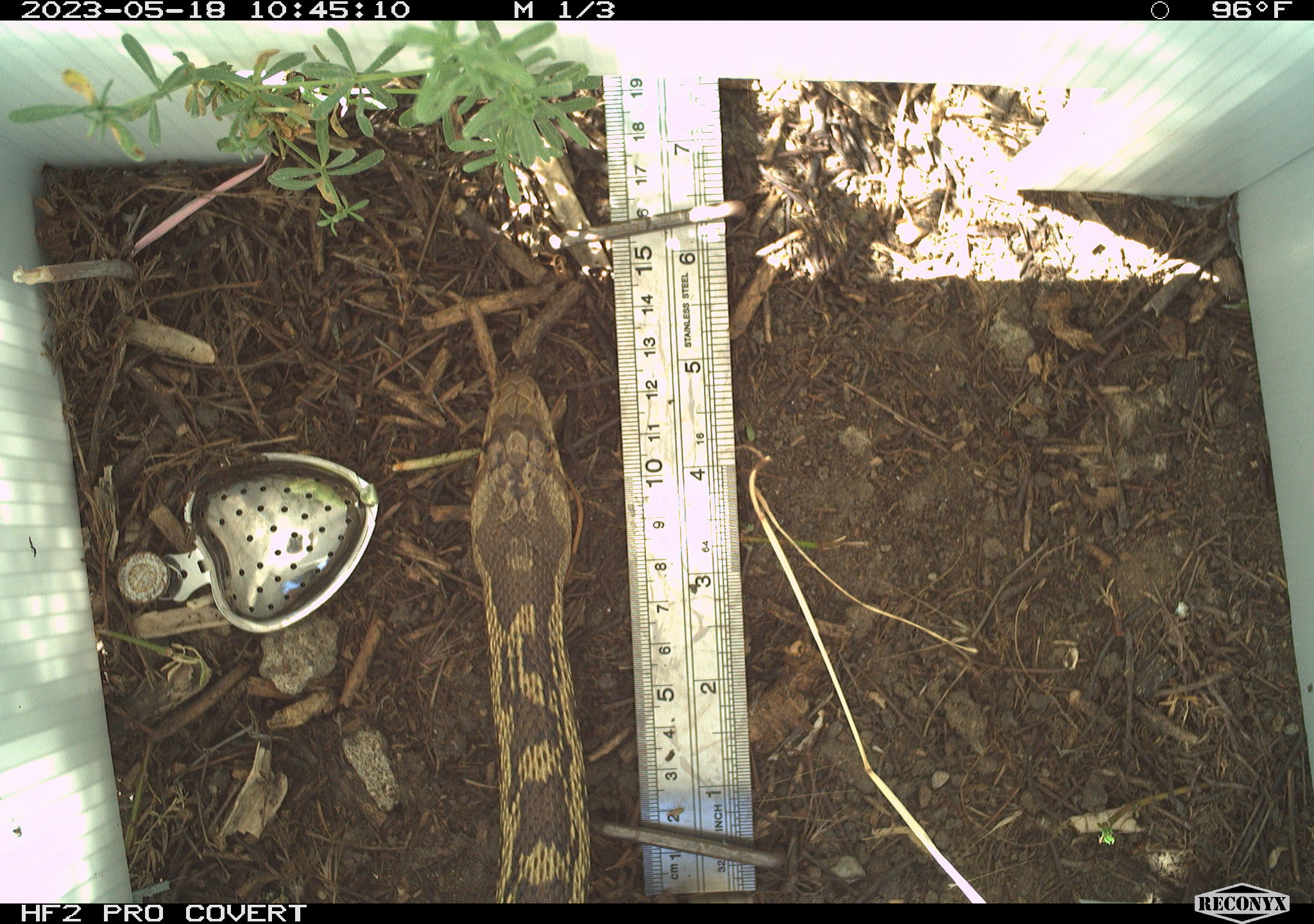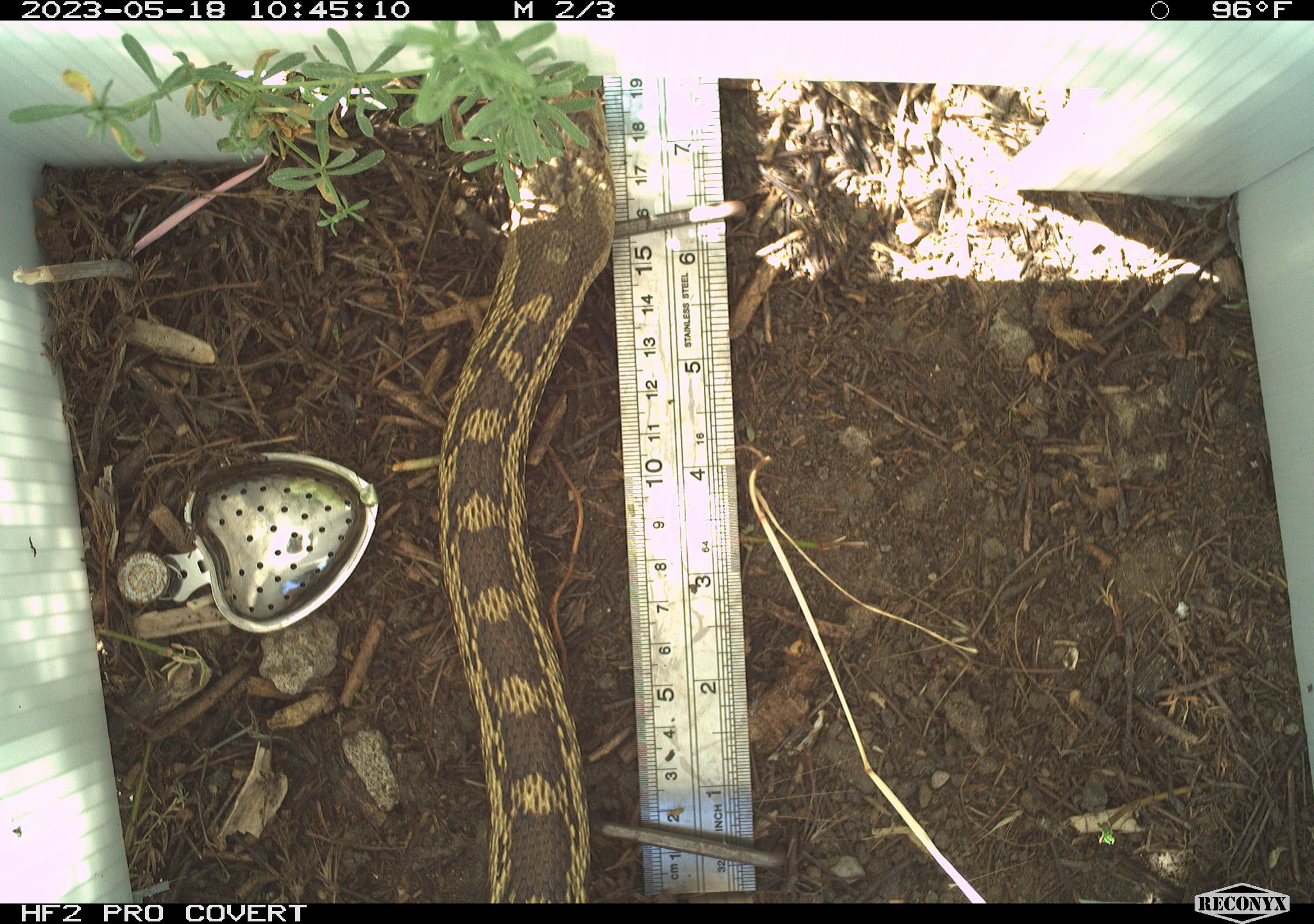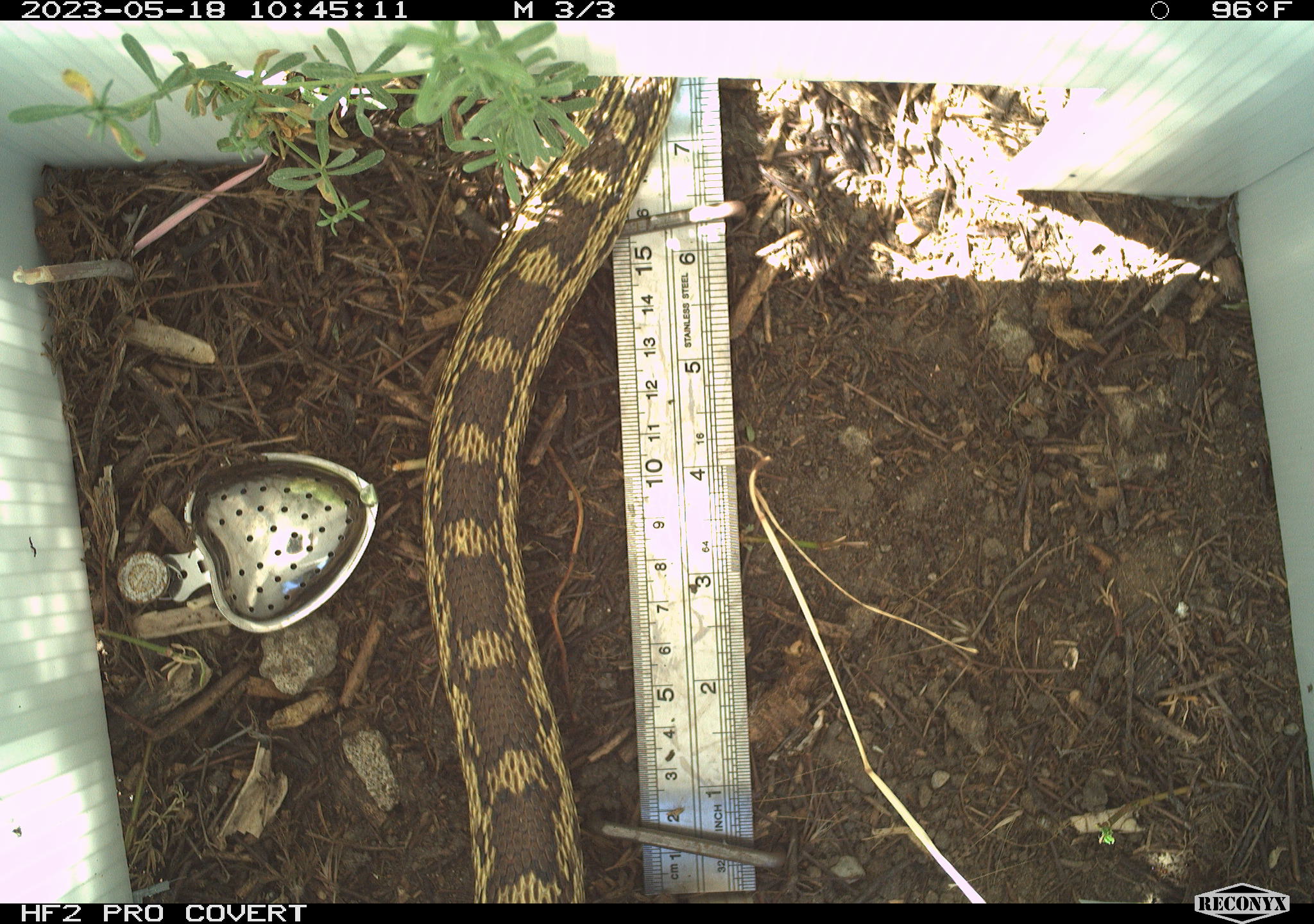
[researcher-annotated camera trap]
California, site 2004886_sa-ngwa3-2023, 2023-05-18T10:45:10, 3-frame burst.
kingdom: Animalia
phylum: Chordata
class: Reptilia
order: Squamata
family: Colubridae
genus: Pituophis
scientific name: Pituophis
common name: bullsnakes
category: pituophis species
Pituophis species (bullsnakes) (Pituophis).